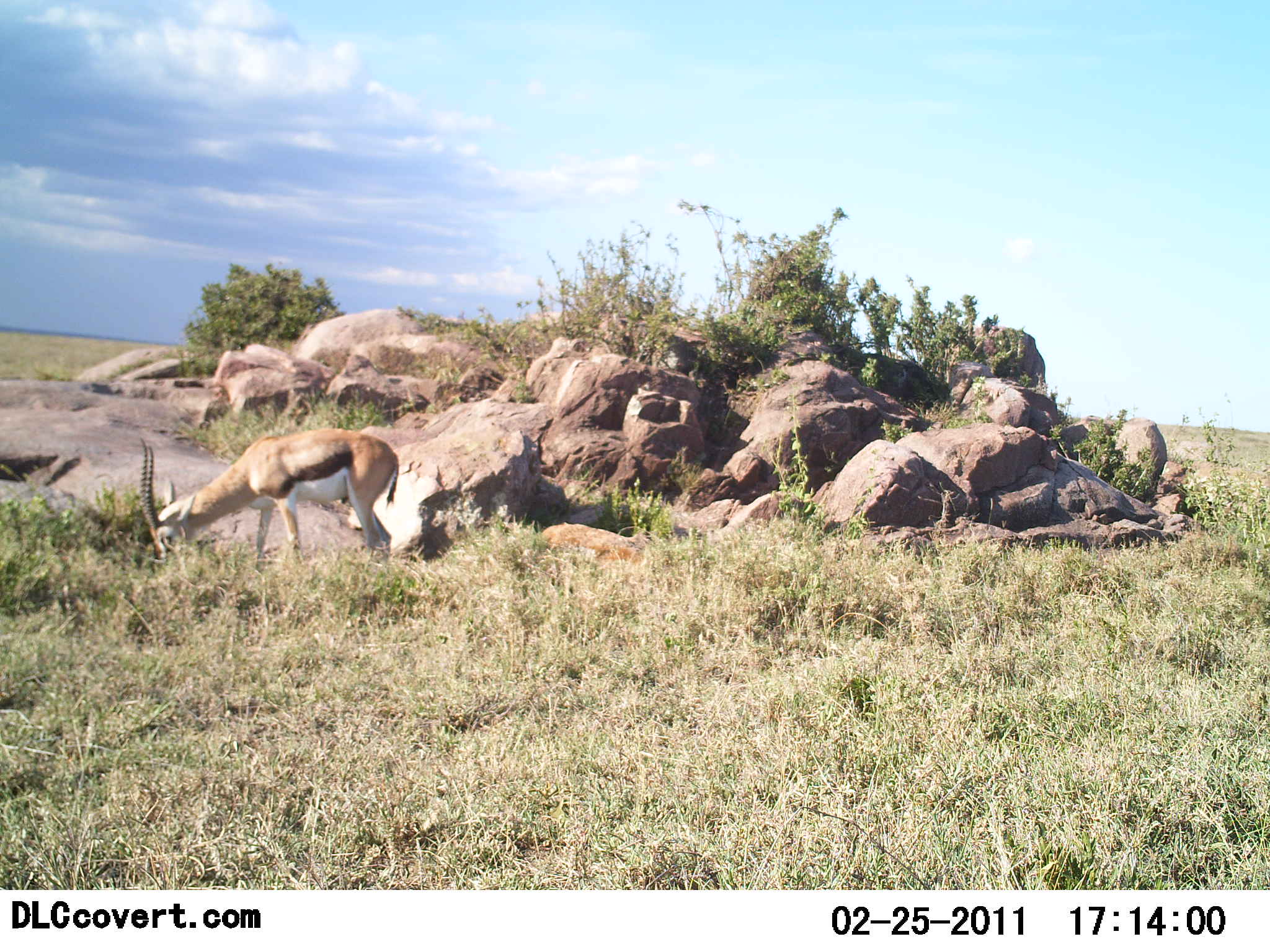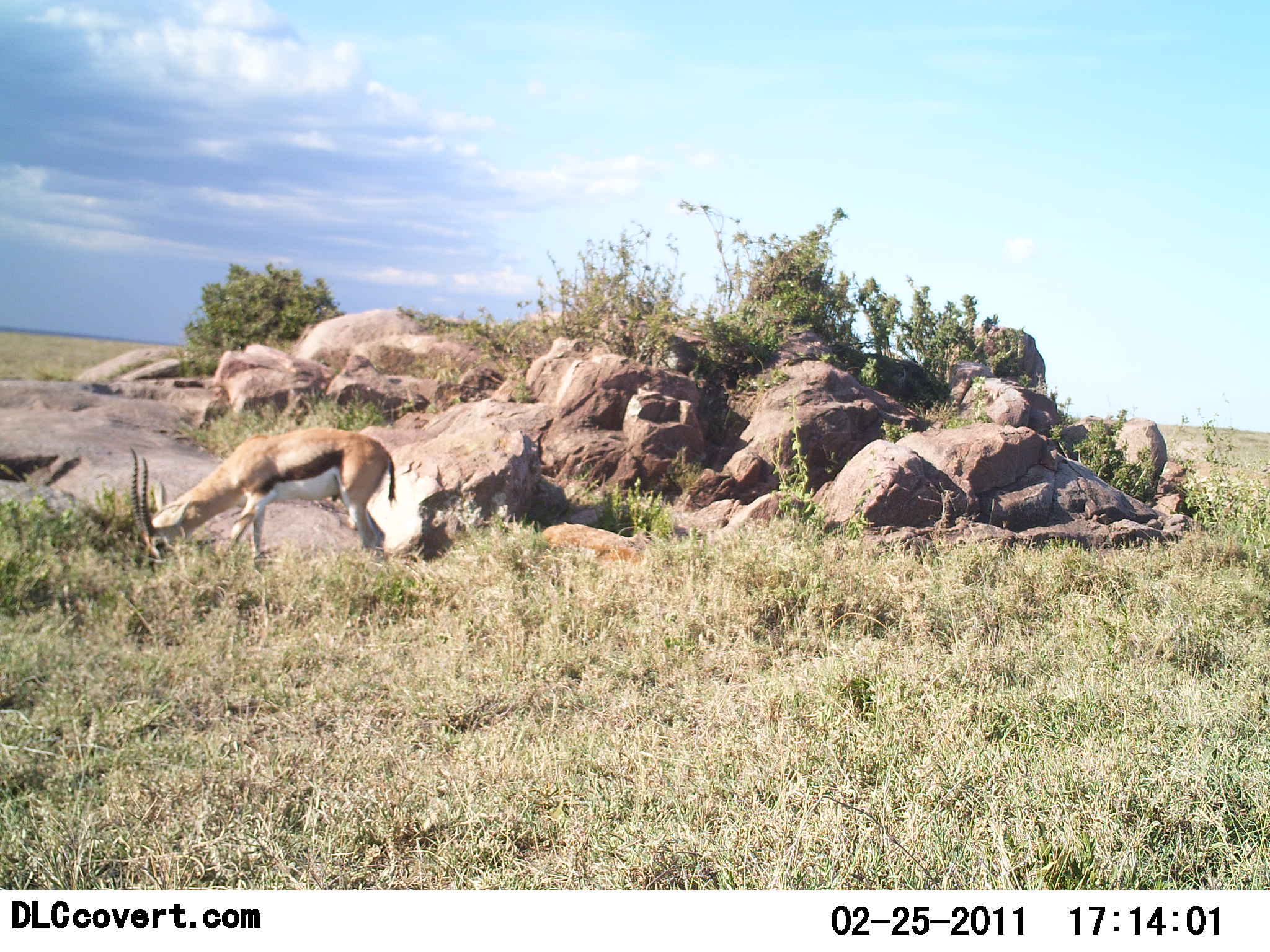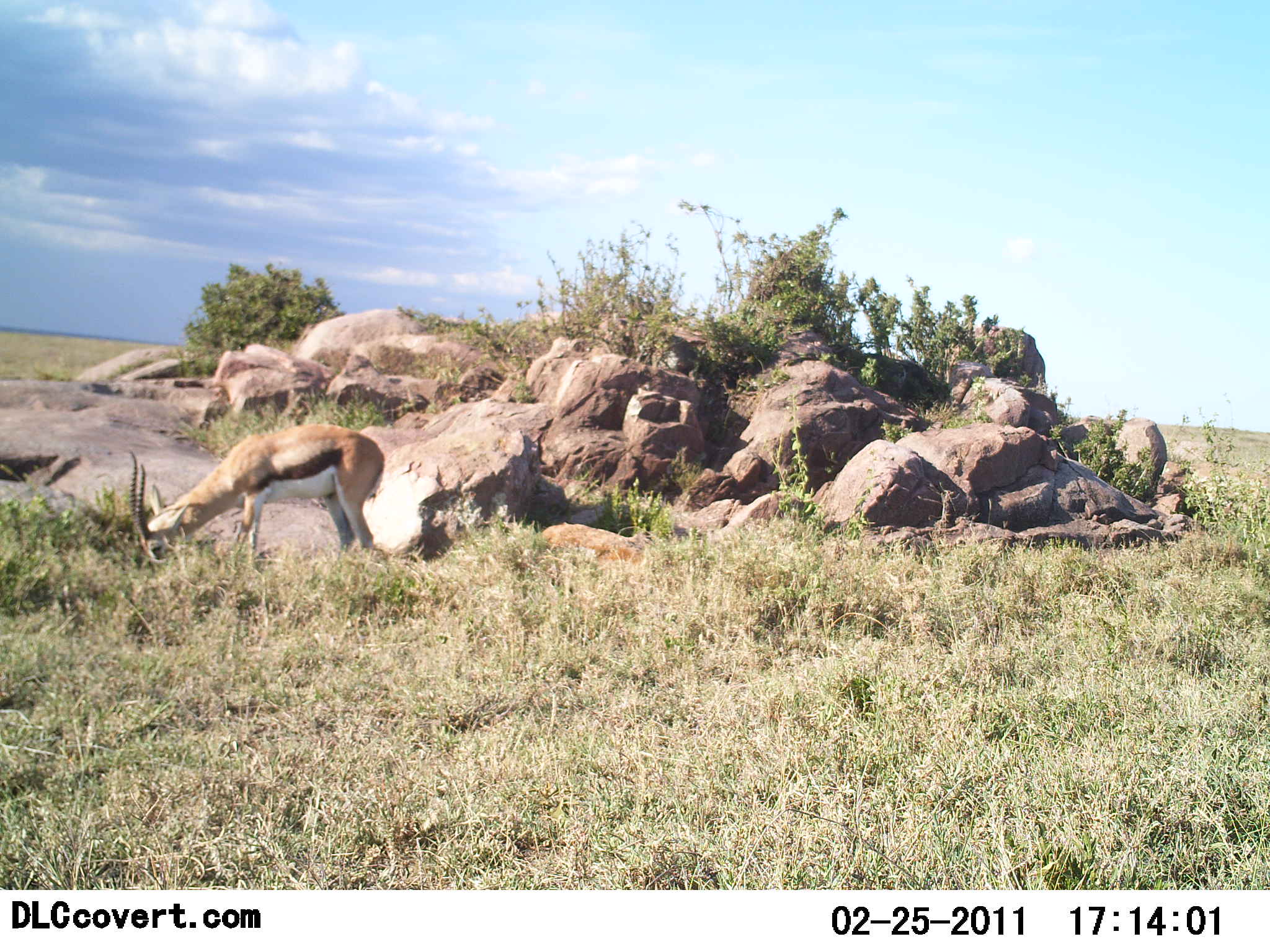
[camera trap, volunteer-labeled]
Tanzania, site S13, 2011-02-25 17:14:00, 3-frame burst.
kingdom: Animalia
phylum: Chordata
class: Mammalia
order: Artiodactyla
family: Bovidae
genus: Eudorcas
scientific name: Eudorcas thomsonii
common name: thomson's gazelle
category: gazellethomsons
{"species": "gazellethomsons (thomson's gazelle) (Eudorcas thomsonii)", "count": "1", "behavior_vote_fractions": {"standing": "18%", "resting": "0%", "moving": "0%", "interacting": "0%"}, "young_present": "0%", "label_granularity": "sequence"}